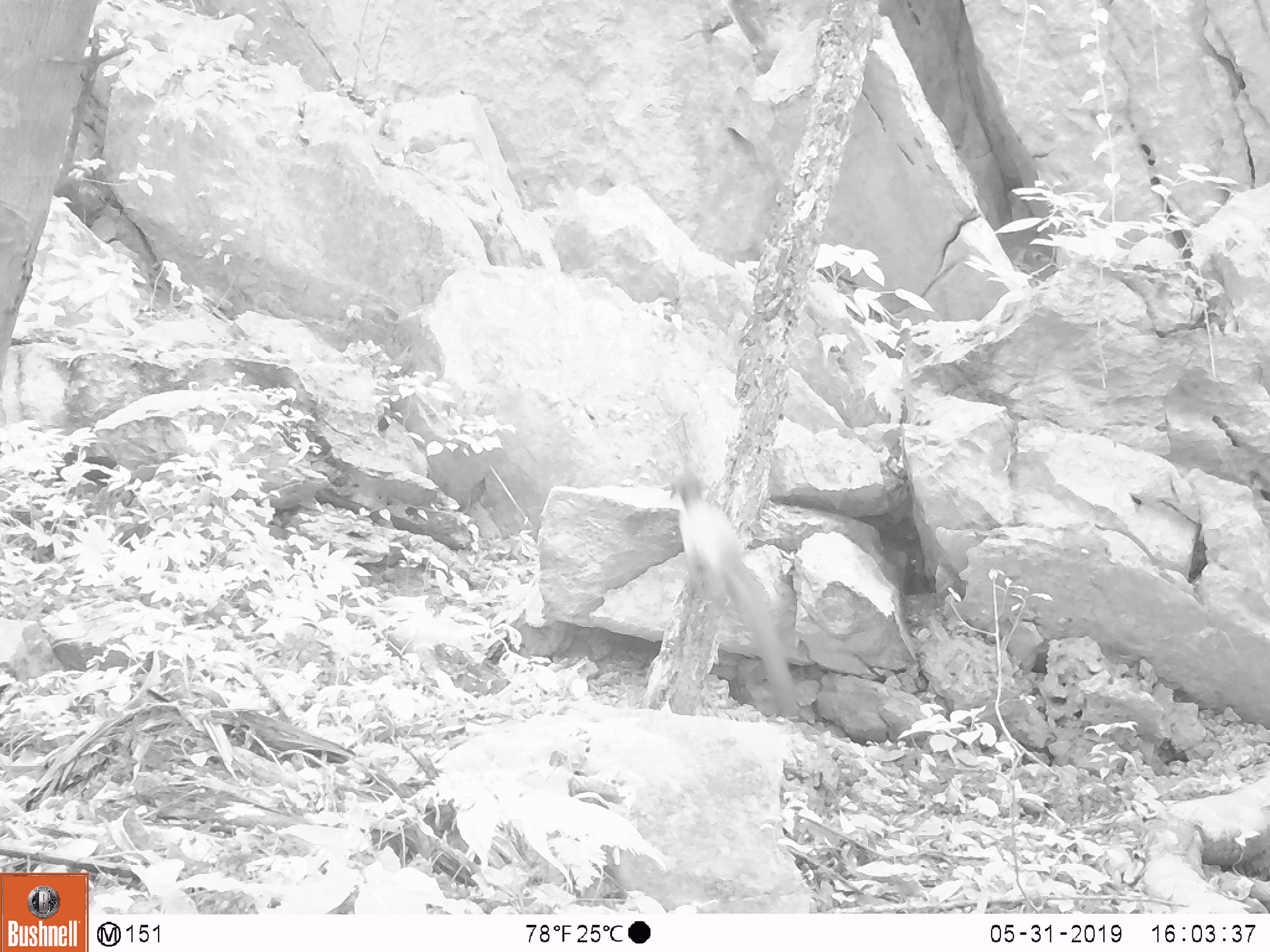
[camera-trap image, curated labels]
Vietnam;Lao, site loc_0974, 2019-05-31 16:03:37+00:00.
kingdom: Animalia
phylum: Chordata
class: Mammalia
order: Carnivora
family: Mustelidae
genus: Martes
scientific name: Martes flavigula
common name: yellow-throated marten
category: yellow throated marten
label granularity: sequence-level